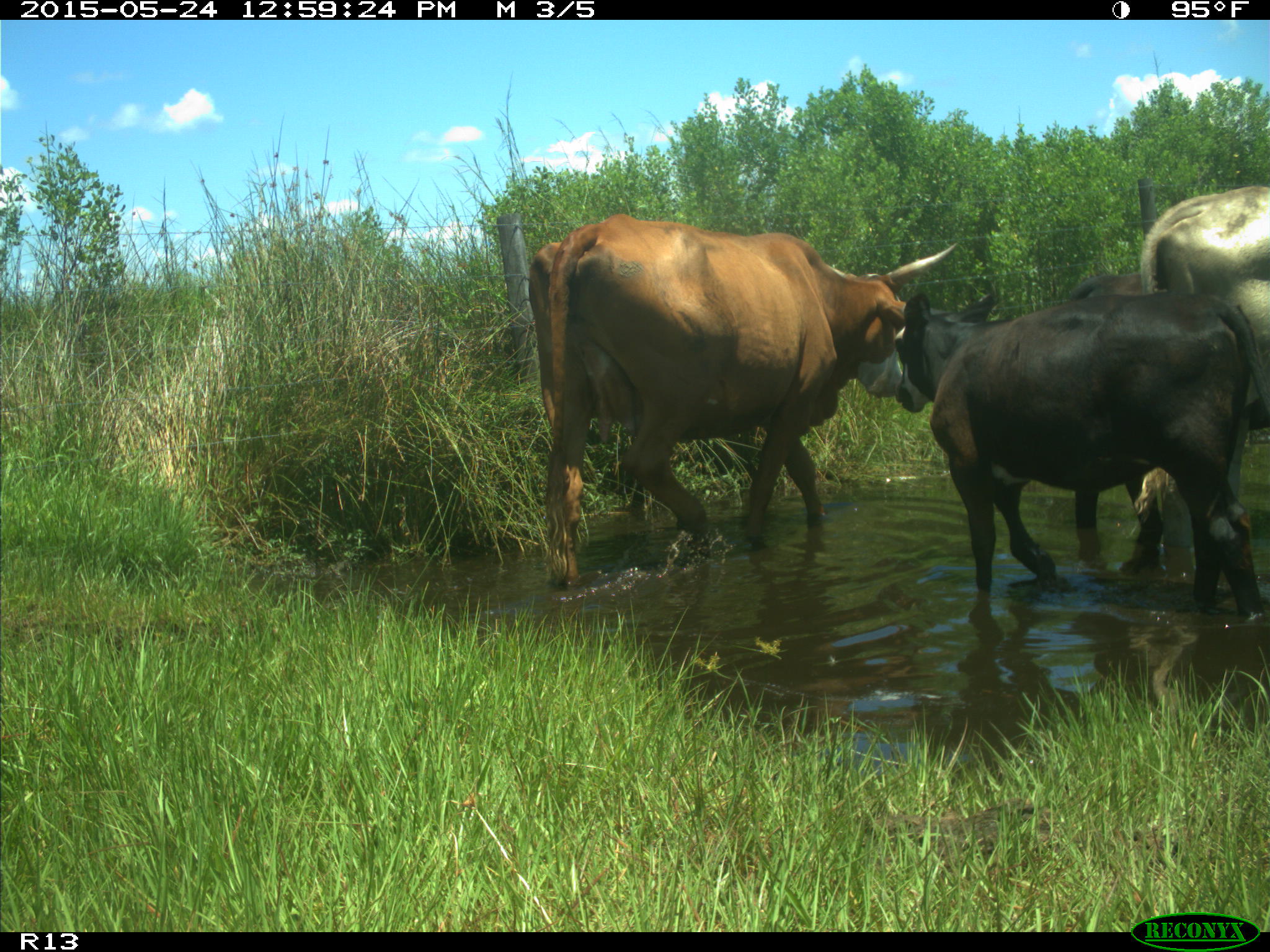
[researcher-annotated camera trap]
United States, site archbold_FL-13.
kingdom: Animalia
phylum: Chordata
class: Mammalia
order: Artiodactyla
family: Bovidae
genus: Bos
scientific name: Bos taurus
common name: domestic cow